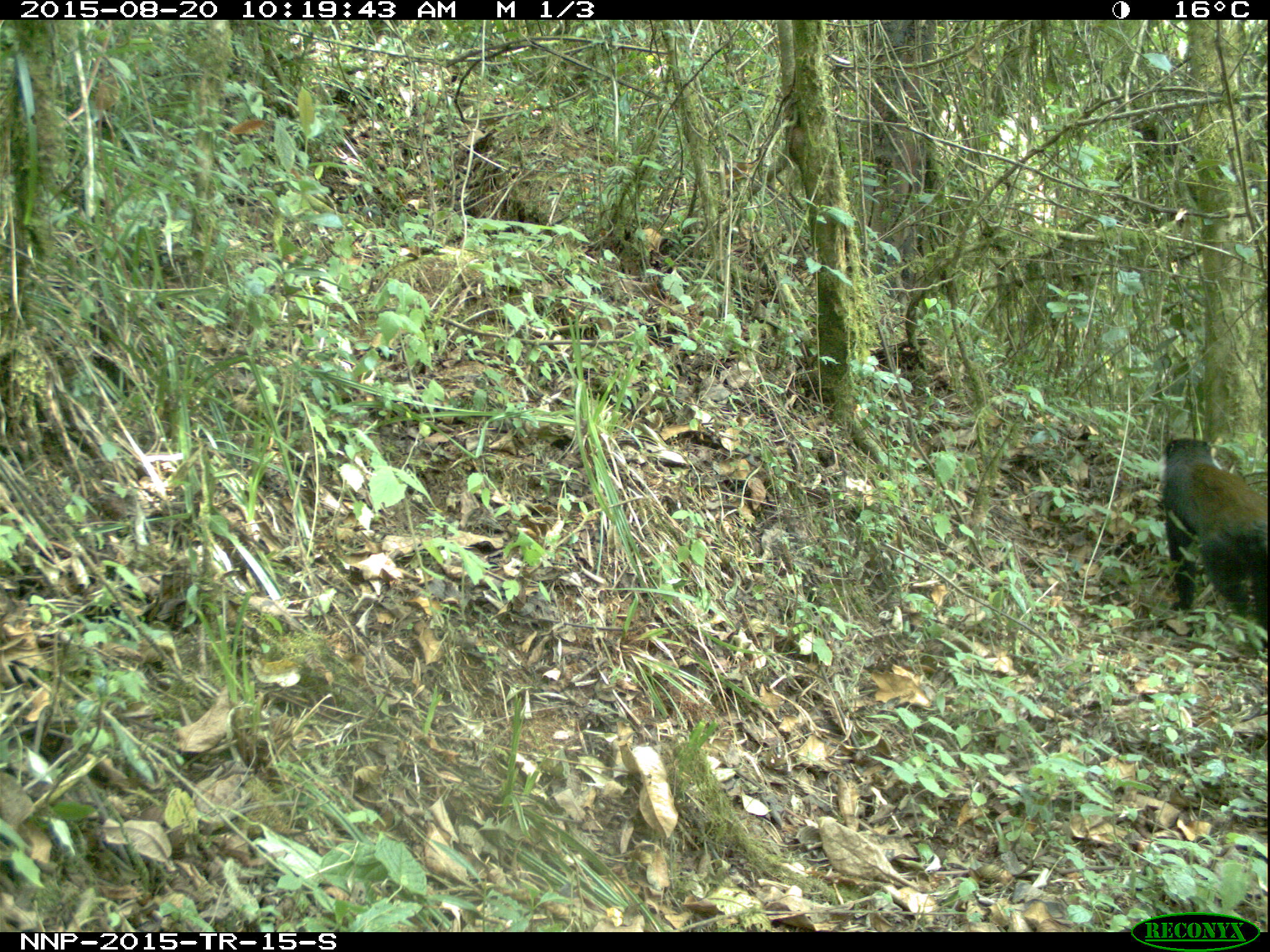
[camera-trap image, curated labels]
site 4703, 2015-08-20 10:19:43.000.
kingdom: Animalia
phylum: Chordata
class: Mammalia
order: Primates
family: Cercopithecidae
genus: Allochrocebus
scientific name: Allochrocebus lhoesti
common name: l'hoest's monkey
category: cercopithecus lhoesti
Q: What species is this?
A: Cercopithecus lhoesti (l'hoest's monkey) (Allochrocebus lhoesti).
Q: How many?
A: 1.